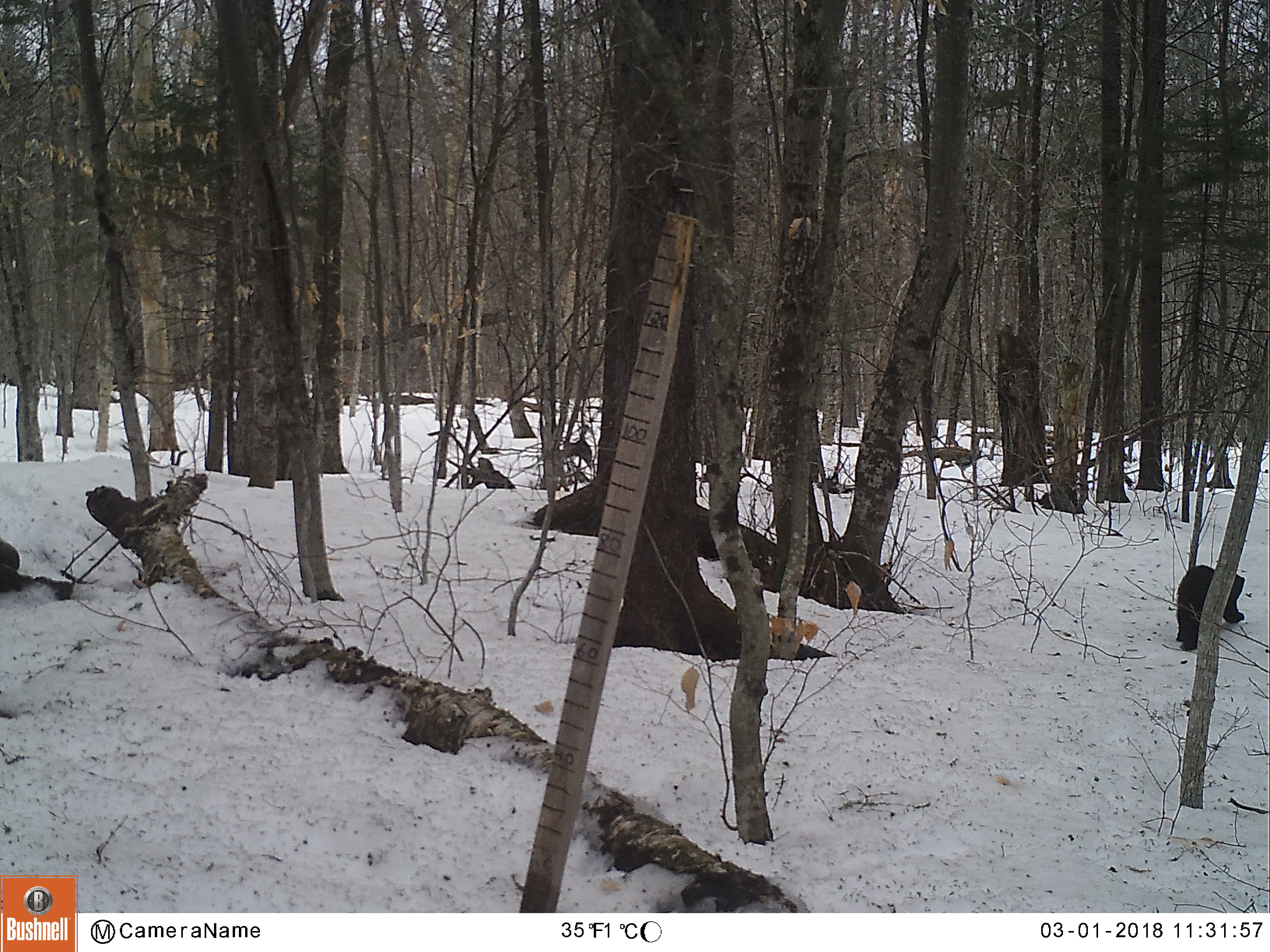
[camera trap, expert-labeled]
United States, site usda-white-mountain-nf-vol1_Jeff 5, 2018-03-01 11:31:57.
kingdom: Animalia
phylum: Chordata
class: Mammalia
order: Carnivora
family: Mustelidae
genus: Pekania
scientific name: Pekania pennanti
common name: fisher